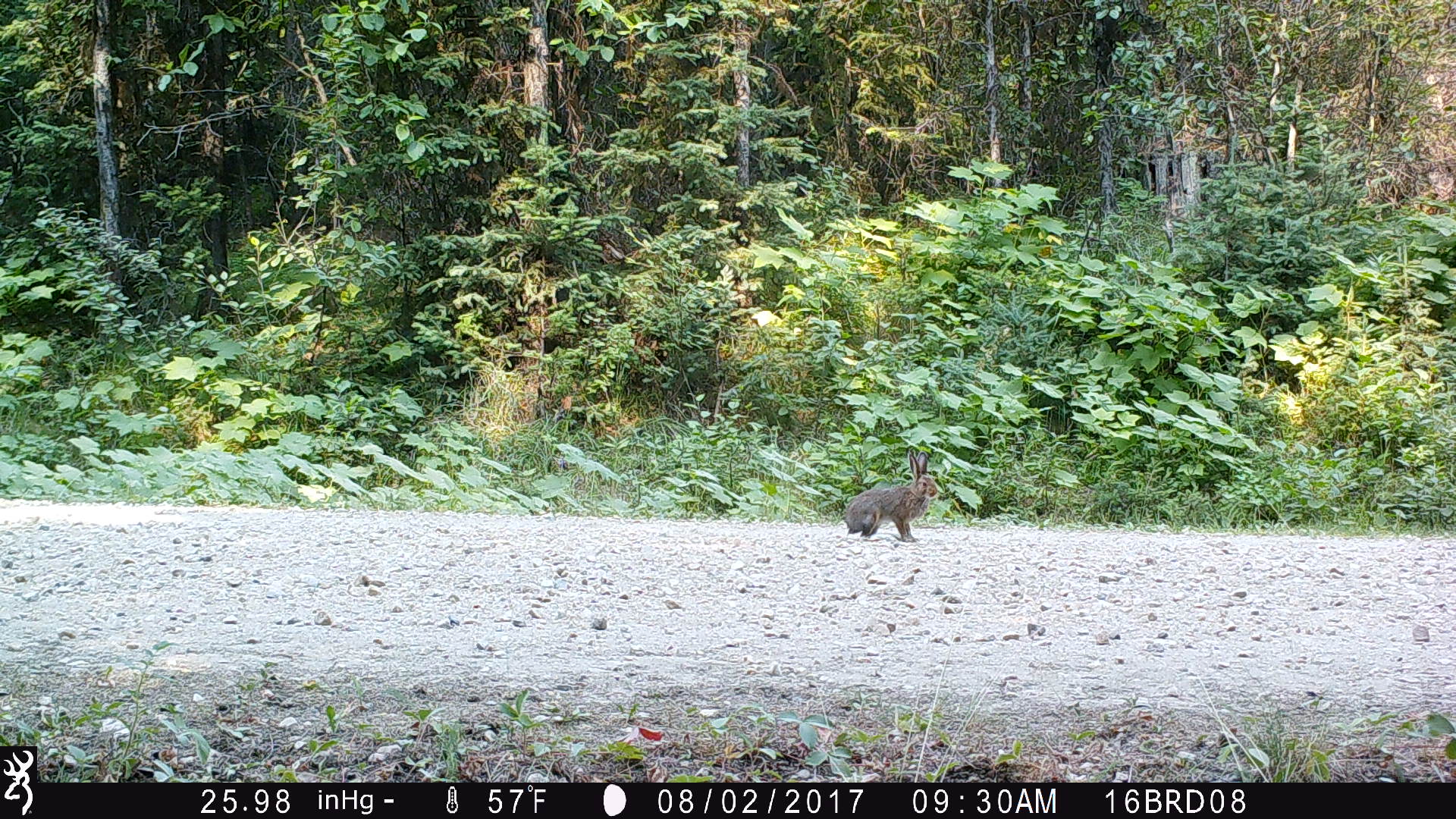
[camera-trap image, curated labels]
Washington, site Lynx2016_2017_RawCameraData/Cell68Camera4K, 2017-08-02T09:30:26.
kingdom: Animalia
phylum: Chordata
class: Mammalia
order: Lagomorpha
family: Leporidae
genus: Lepus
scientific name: Lepus americanus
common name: snowshoe hare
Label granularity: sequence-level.